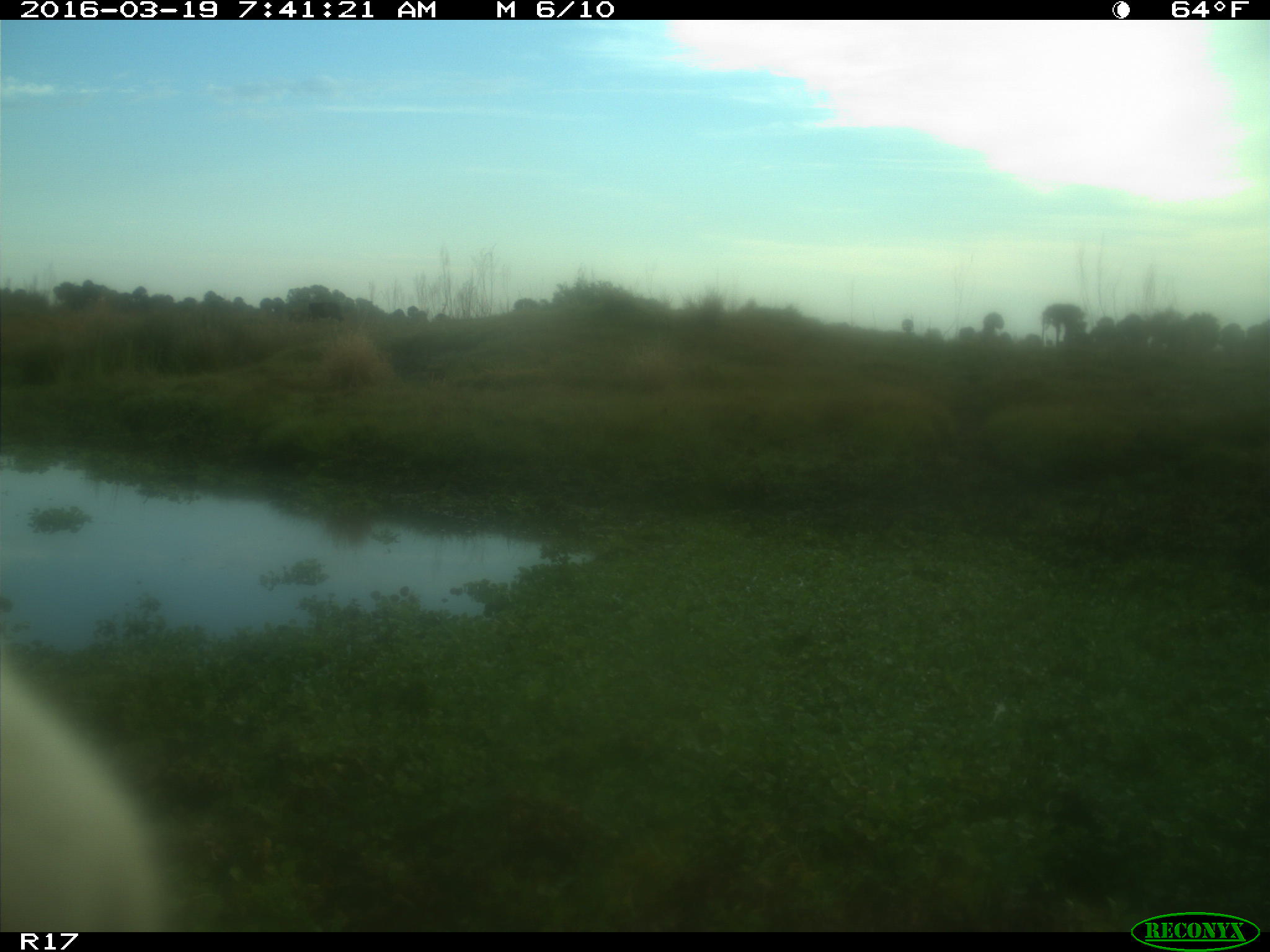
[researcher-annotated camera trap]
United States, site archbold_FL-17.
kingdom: Animalia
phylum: Chordata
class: Mammalia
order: Artiodactyla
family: Bovidae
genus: Bos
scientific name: Bos taurus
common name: domestic cow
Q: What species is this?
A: Bos taurus (domestic cow).